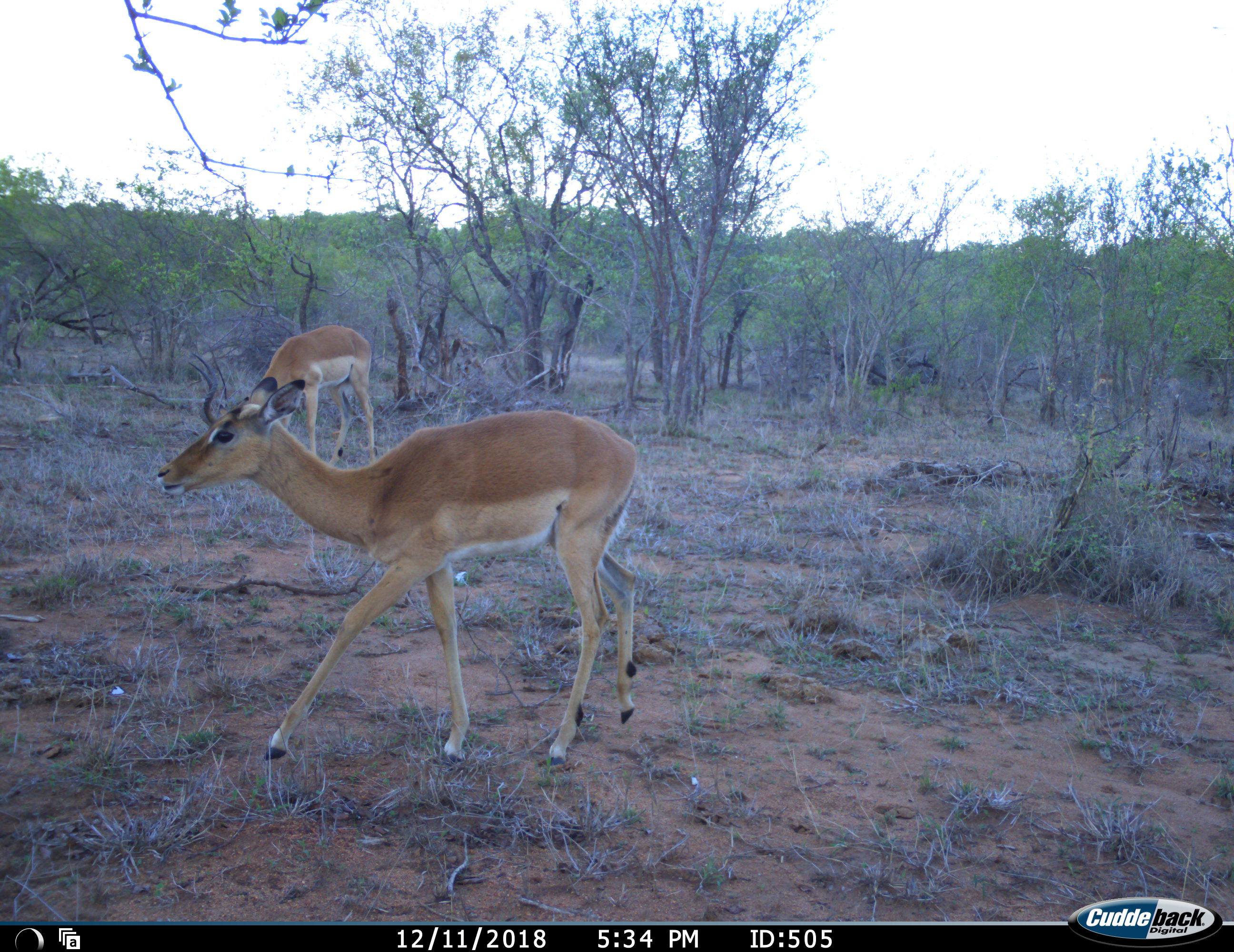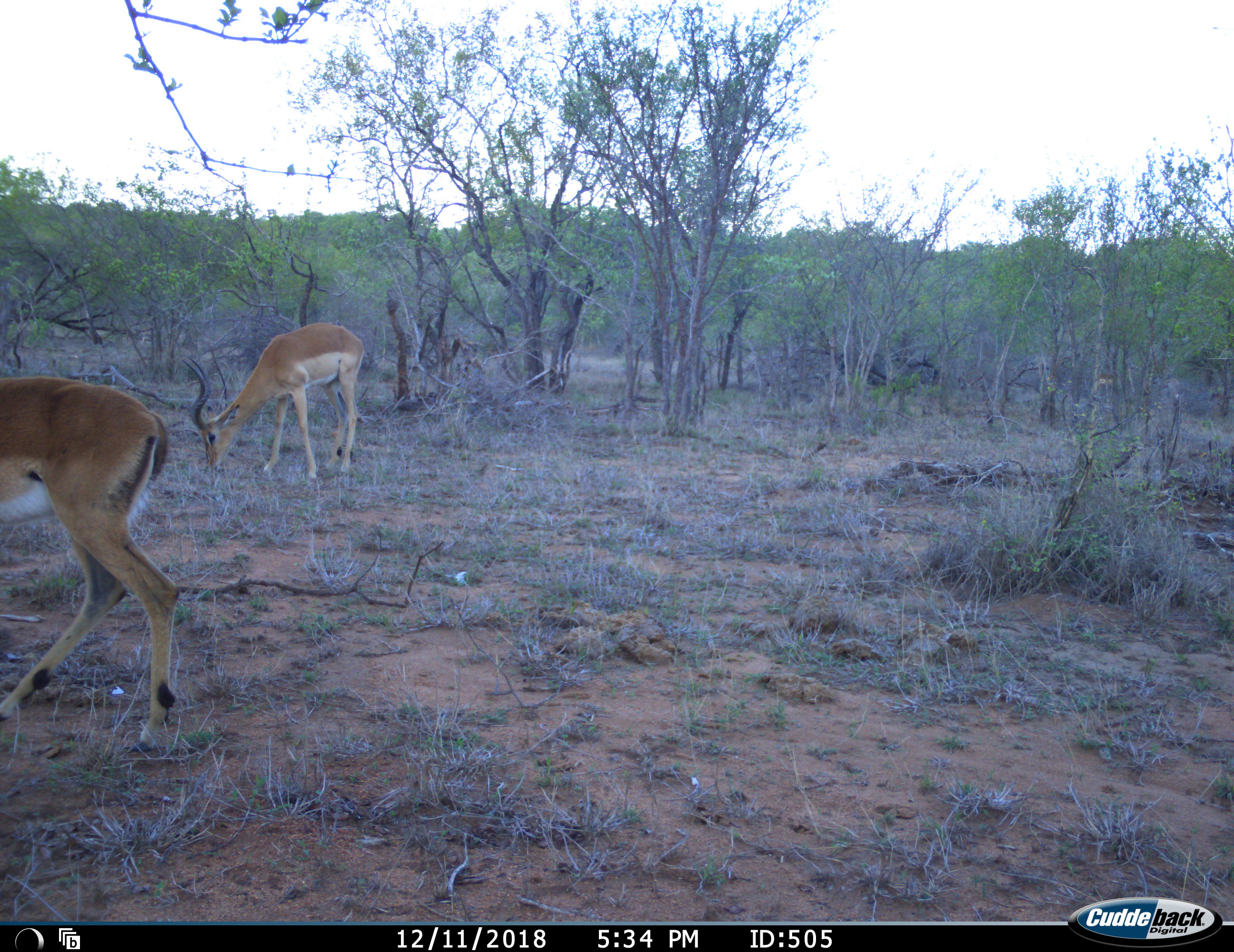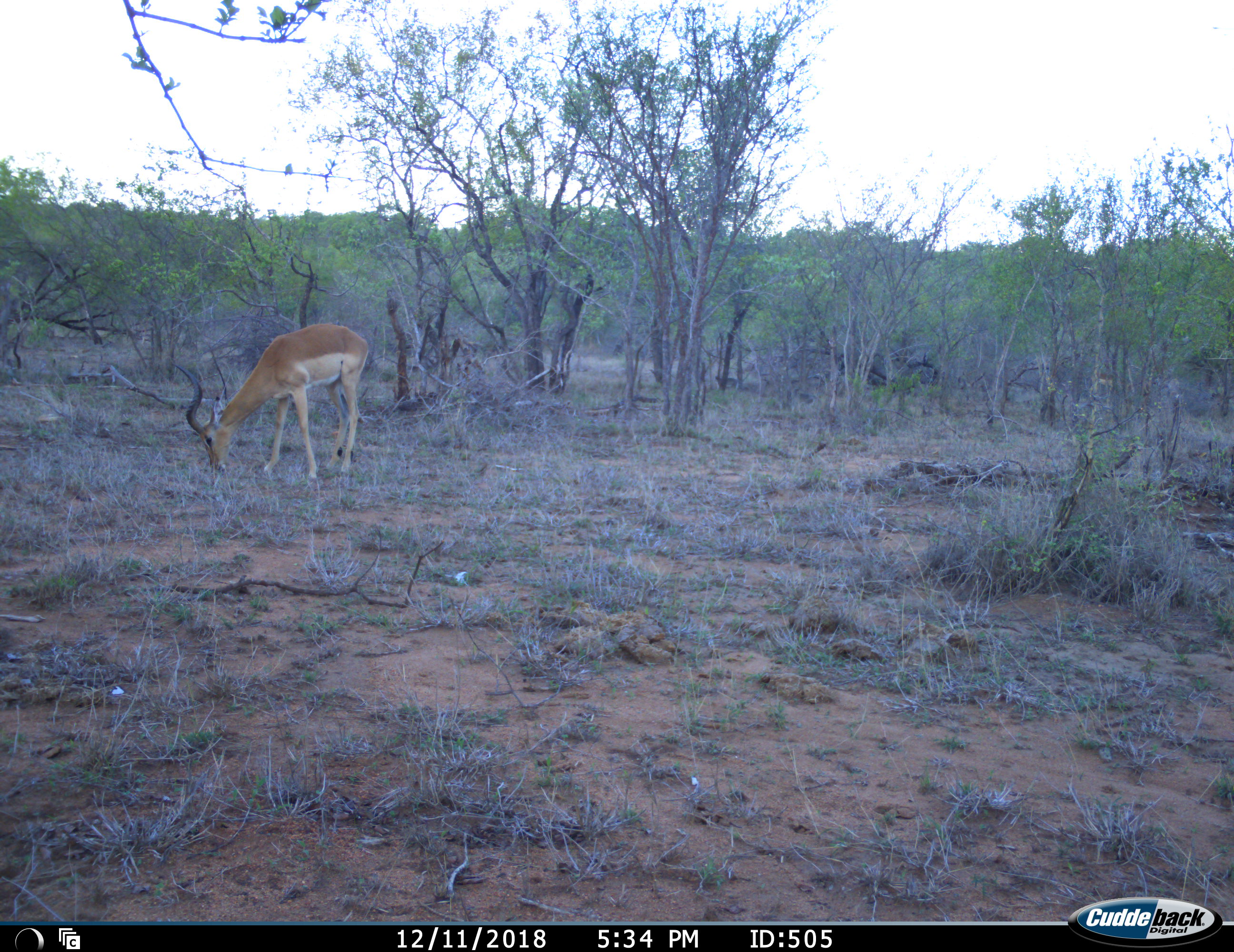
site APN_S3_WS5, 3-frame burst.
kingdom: Animalia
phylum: Chordata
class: Mammalia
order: Artiodactyla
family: Bovidae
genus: Aepyceros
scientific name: Aepyceros melampus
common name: impala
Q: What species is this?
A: Impala (Aepyceros melampus).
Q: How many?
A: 2.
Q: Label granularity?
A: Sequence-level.